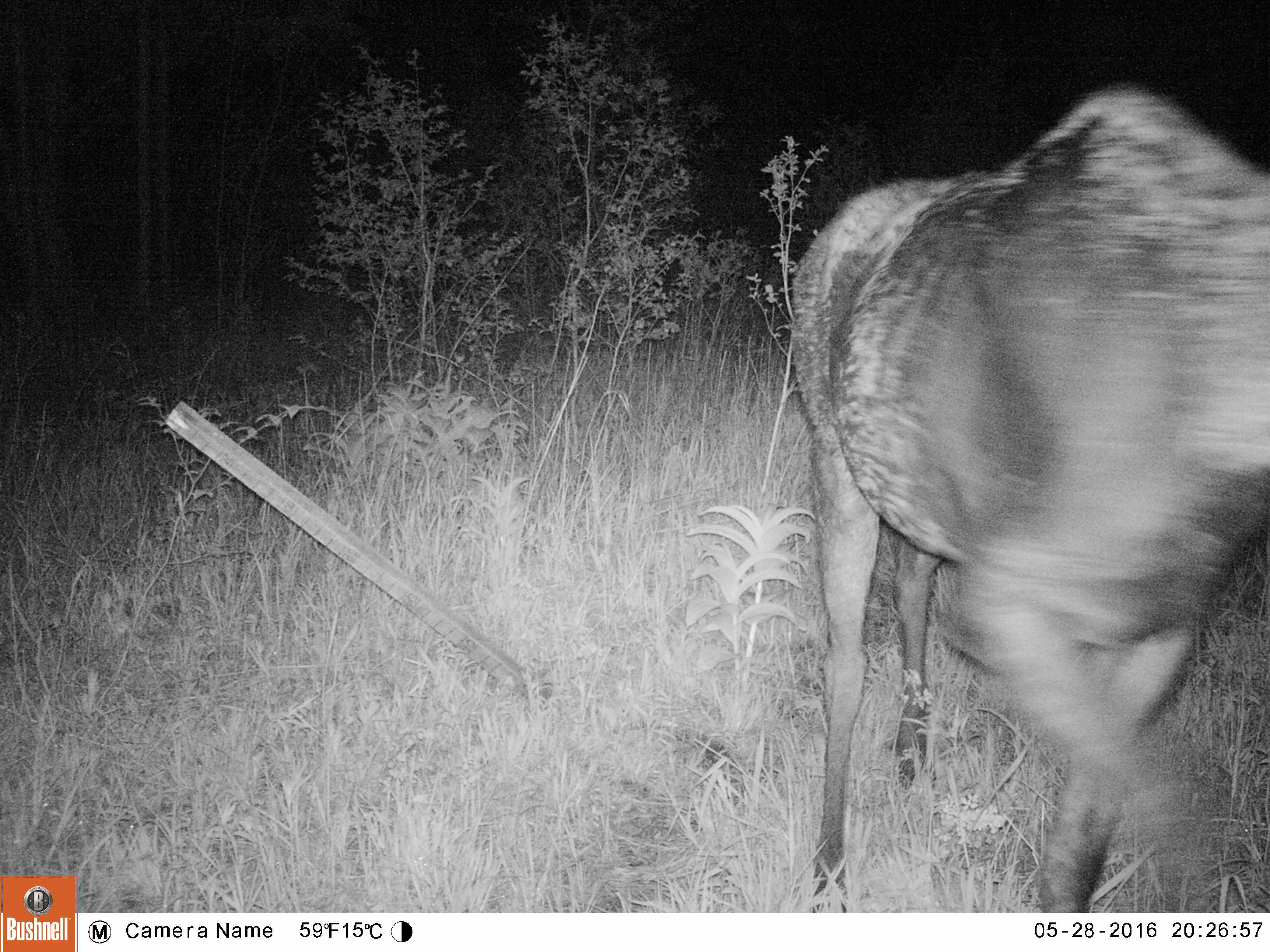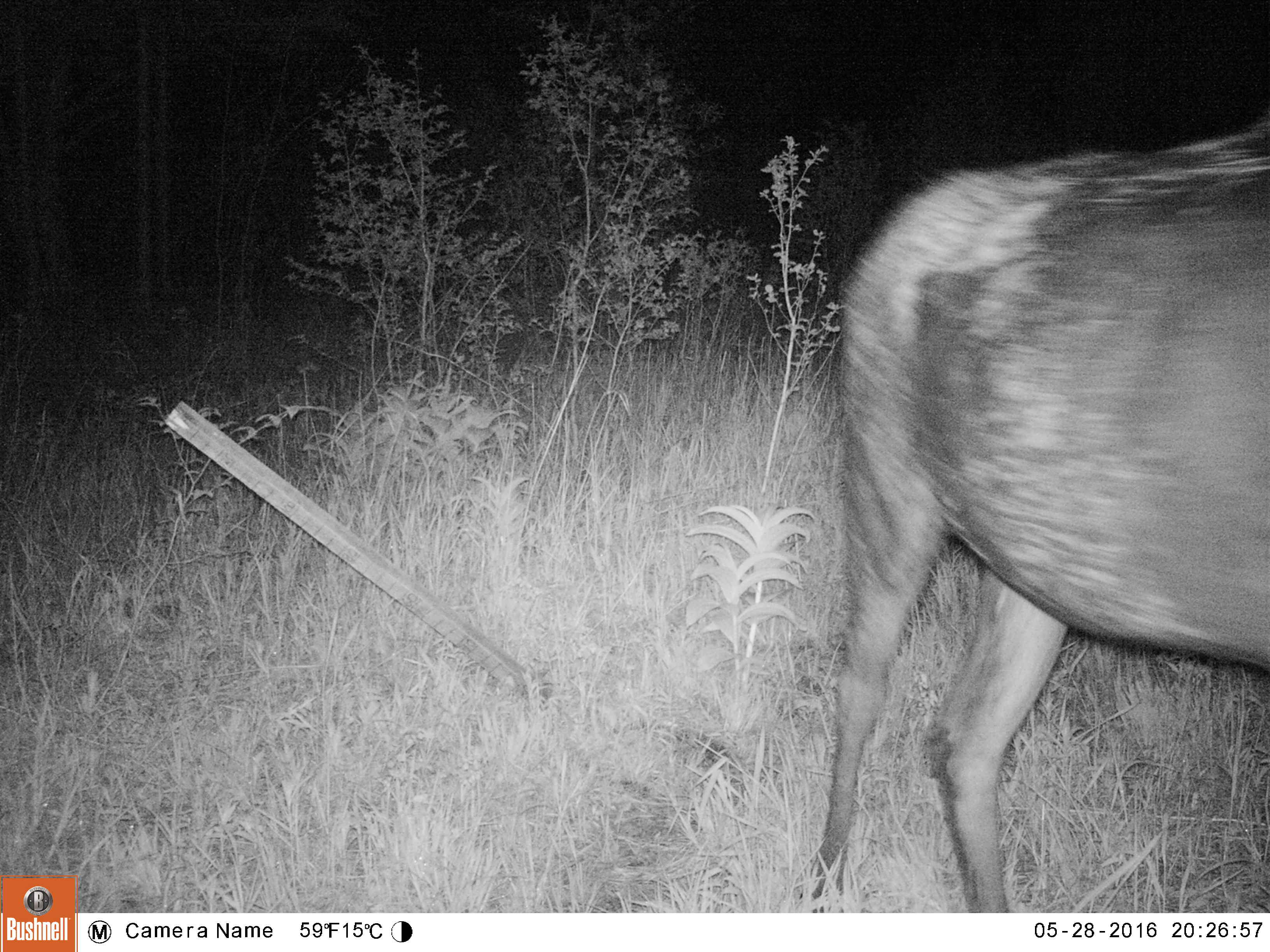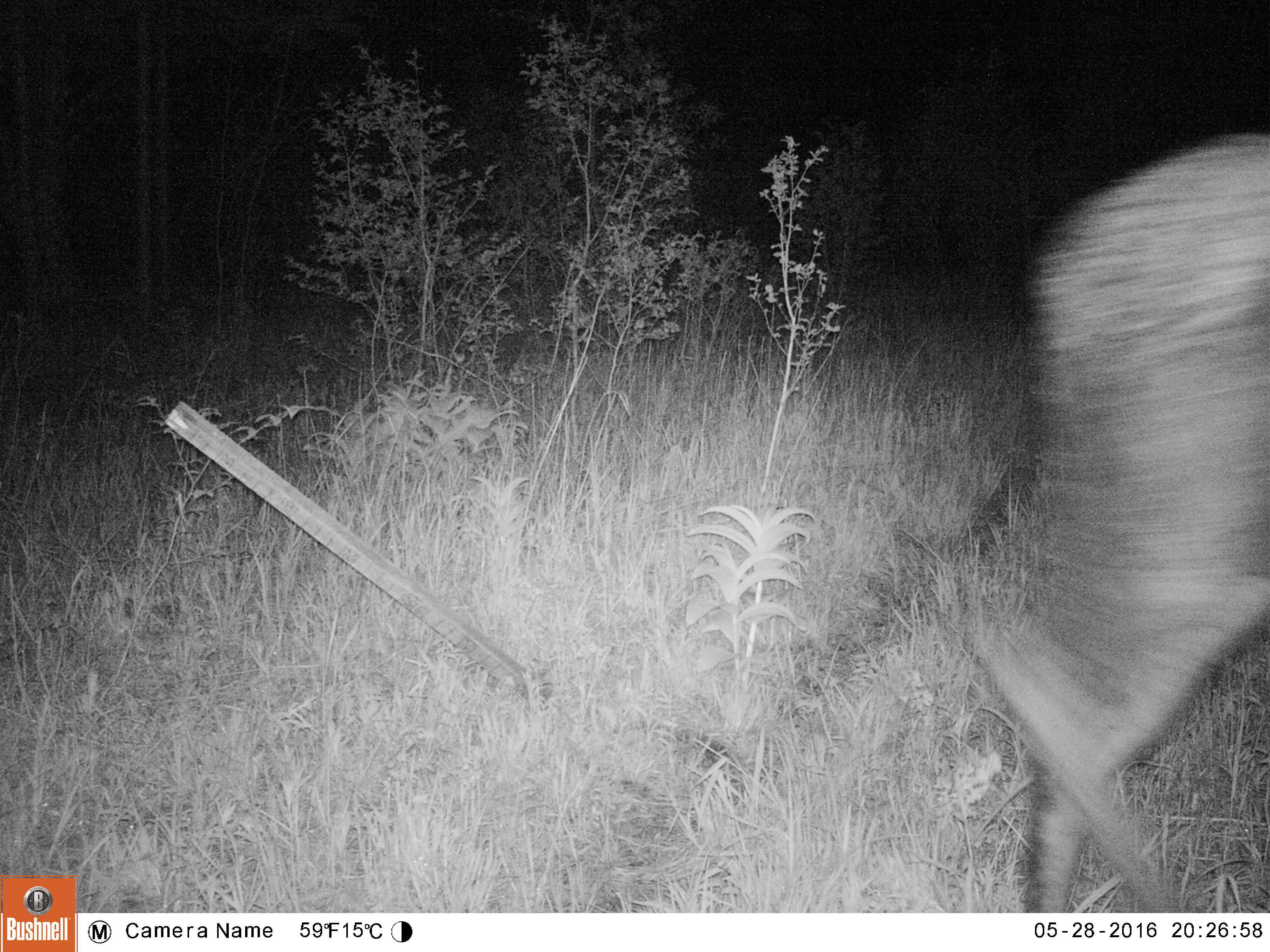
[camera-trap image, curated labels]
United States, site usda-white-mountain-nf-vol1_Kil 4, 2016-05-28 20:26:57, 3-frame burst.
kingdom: Animalia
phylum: Chordata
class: Mammalia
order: Artiodactyla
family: Cervidae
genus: Alces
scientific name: Alces alces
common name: moose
Moose (Alces alces).